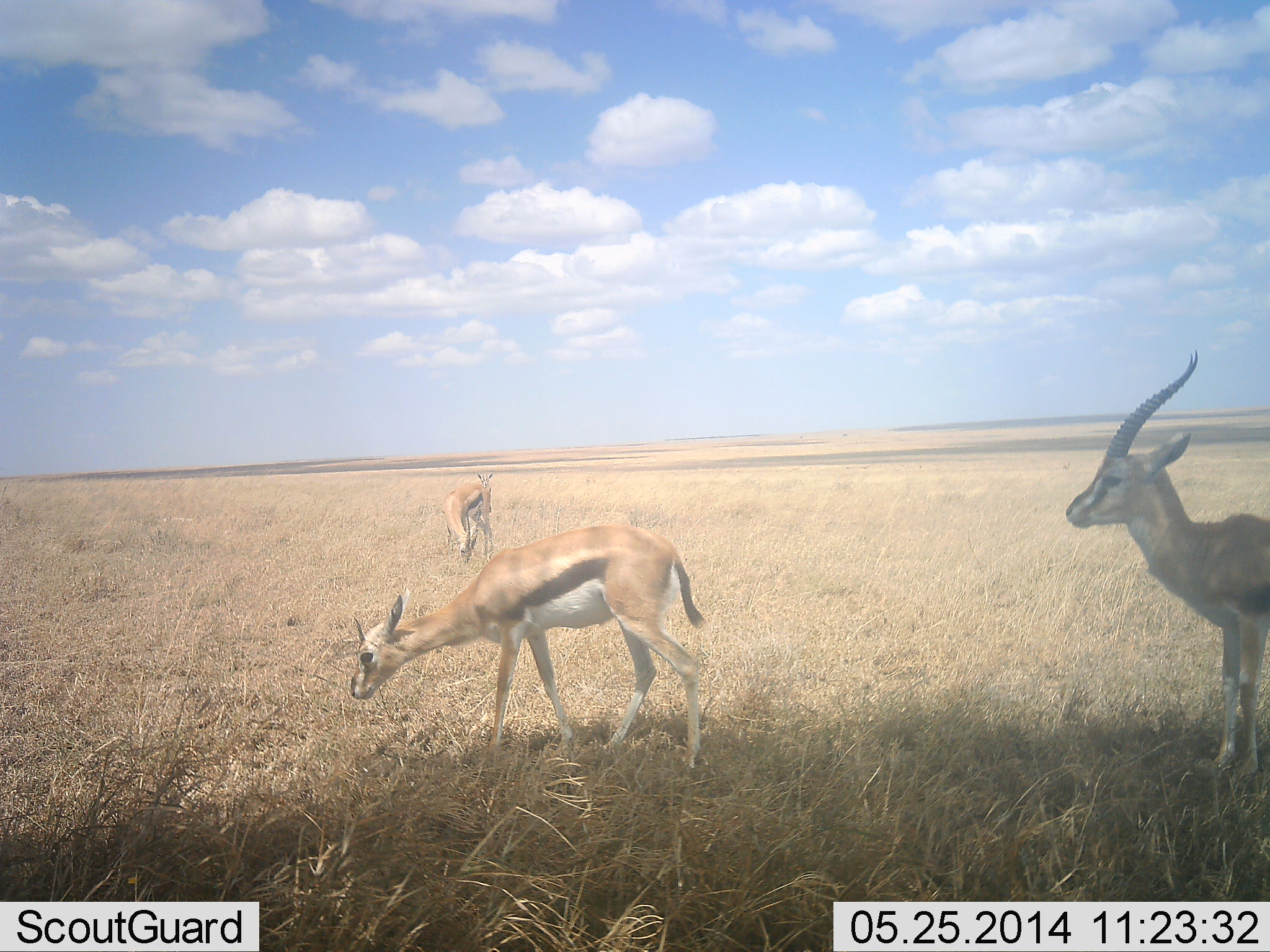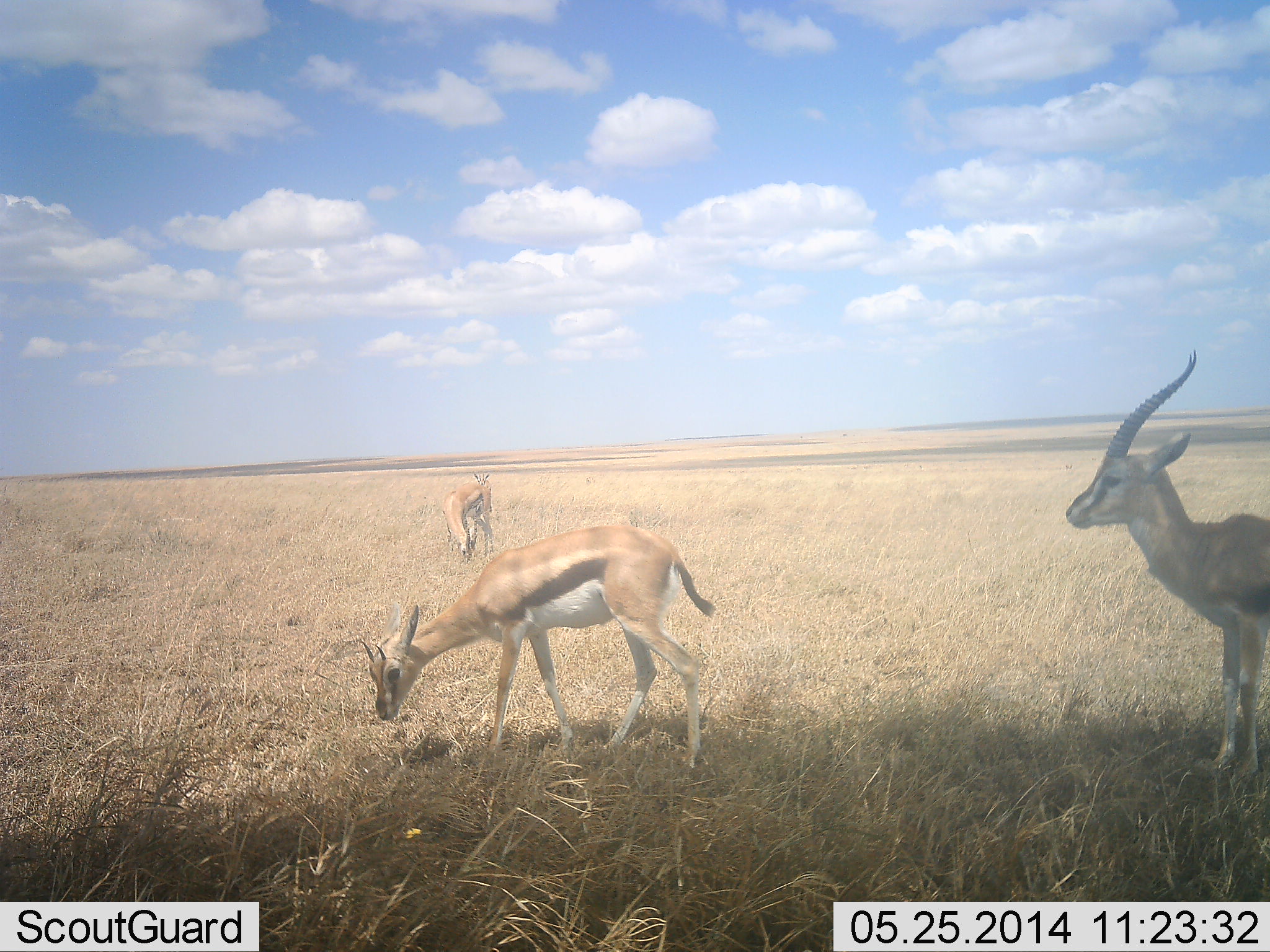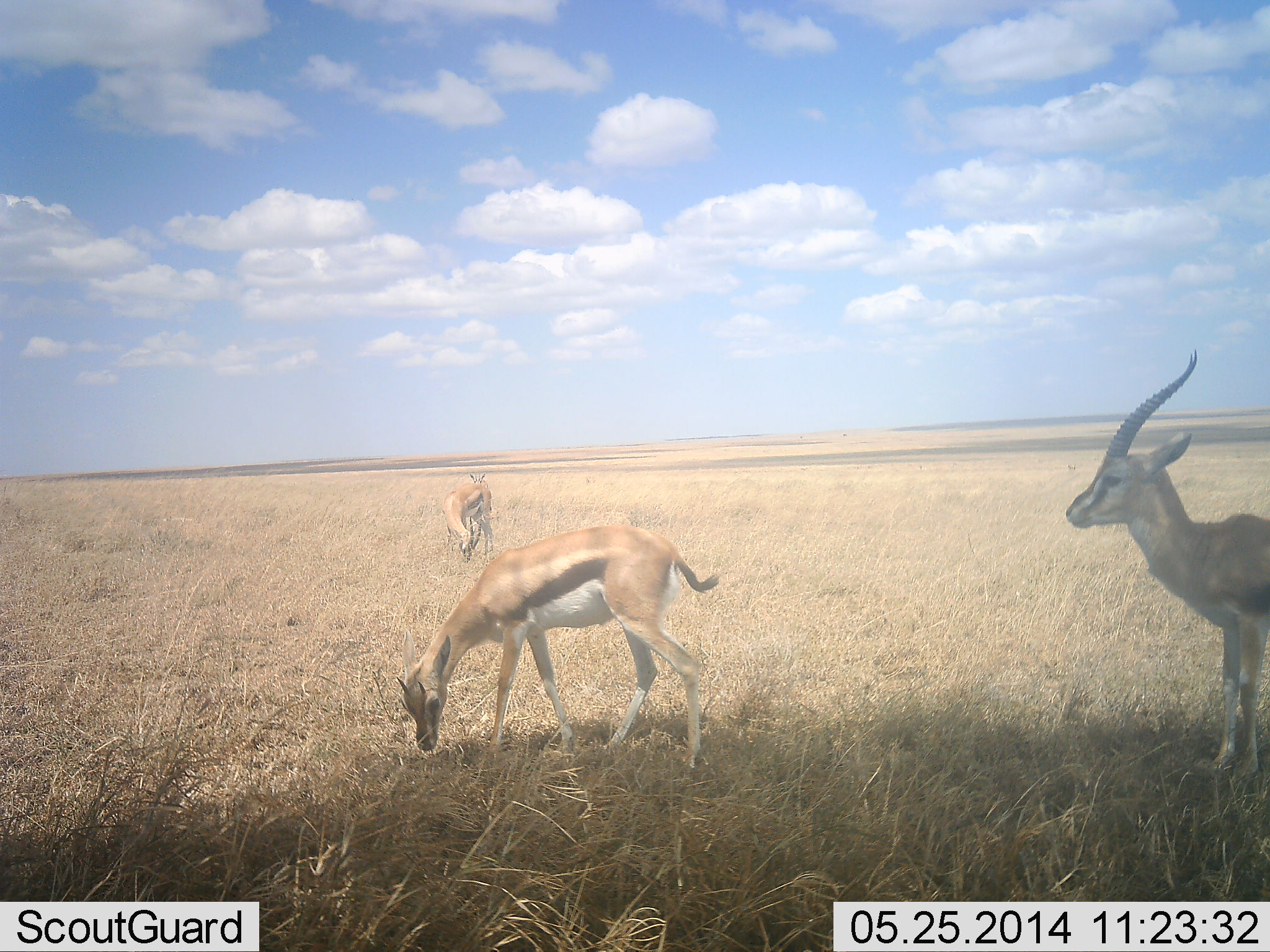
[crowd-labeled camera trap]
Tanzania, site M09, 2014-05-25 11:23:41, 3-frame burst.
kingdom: Animalia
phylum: Chordata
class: Mammalia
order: Artiodactyla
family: Bovidae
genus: Eudorcas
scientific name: Eudorcas thomsonii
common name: thomson's gazelle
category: gazellethomsons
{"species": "gazellethomsons (thomson's gazelle) (Eudorcas thomsonii)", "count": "4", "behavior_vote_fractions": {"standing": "90%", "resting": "0%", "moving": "10%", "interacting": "0%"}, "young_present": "0%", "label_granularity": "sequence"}